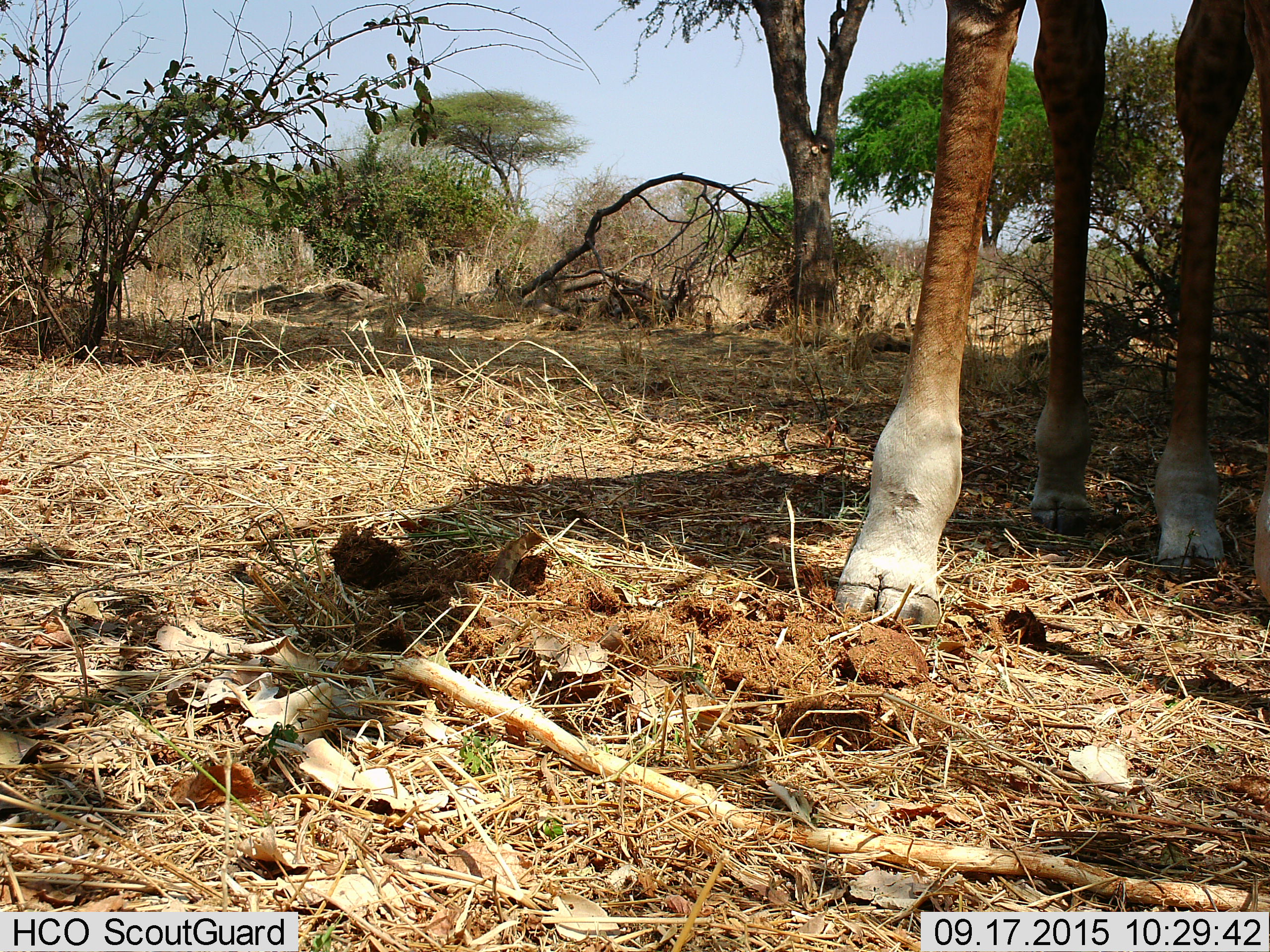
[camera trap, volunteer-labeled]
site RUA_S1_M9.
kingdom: Animalia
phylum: Chordata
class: Mammalia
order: Artiodactyla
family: Giraffidae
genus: Giraffa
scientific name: Giraffa camelopardalis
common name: giraffe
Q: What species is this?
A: Giraffe (Giraffa camelopardalis).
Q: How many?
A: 1.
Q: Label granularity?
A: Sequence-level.